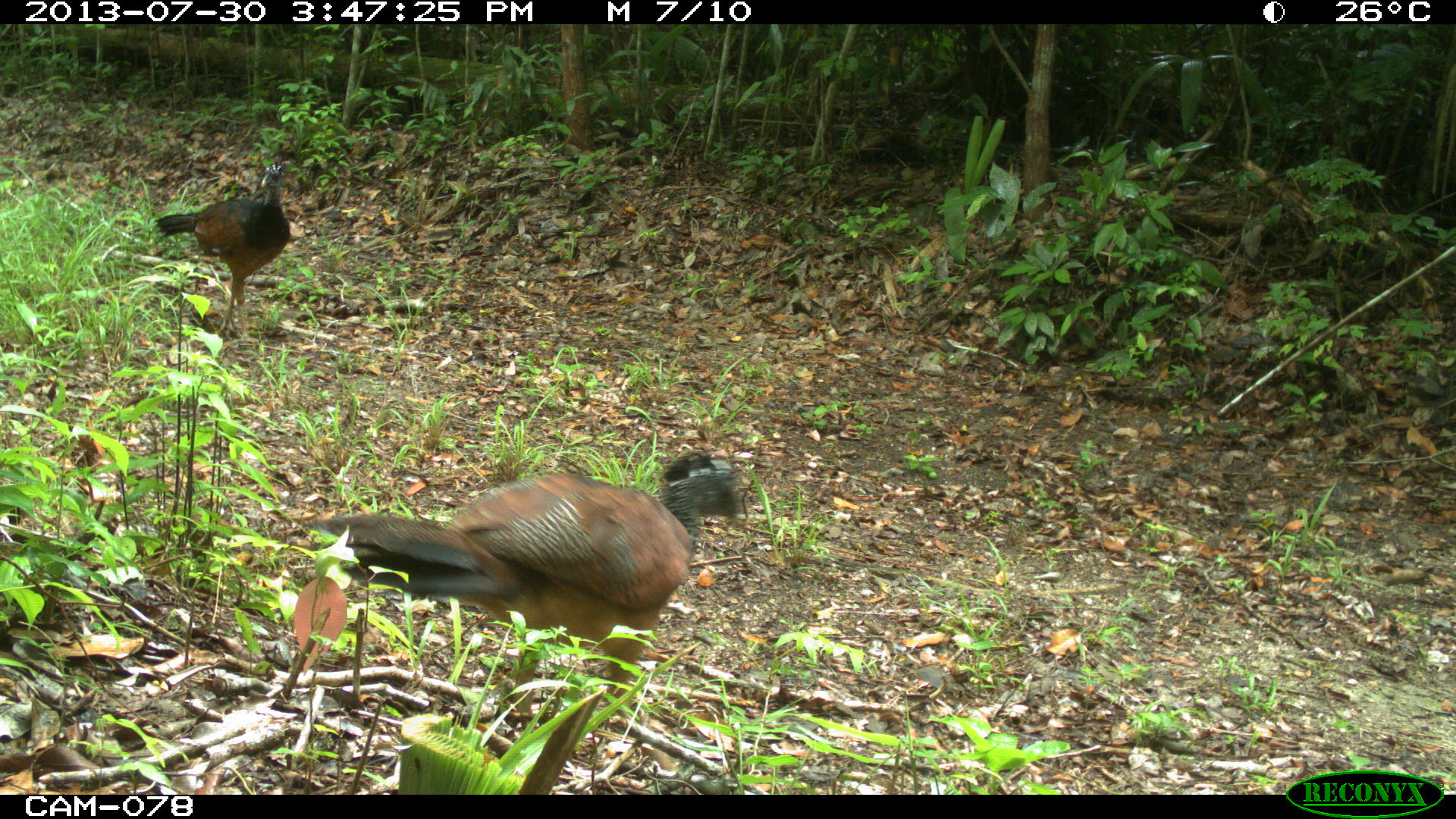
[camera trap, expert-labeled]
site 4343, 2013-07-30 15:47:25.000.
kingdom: Animalia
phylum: Chordata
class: Aves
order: Galliformes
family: Cracidae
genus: Crax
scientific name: Crax rubra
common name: great curassow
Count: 2.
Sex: female.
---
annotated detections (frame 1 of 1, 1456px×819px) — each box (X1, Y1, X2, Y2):
crax rubra: (299, 449, 749, 769); (150, 161, 291, 345)